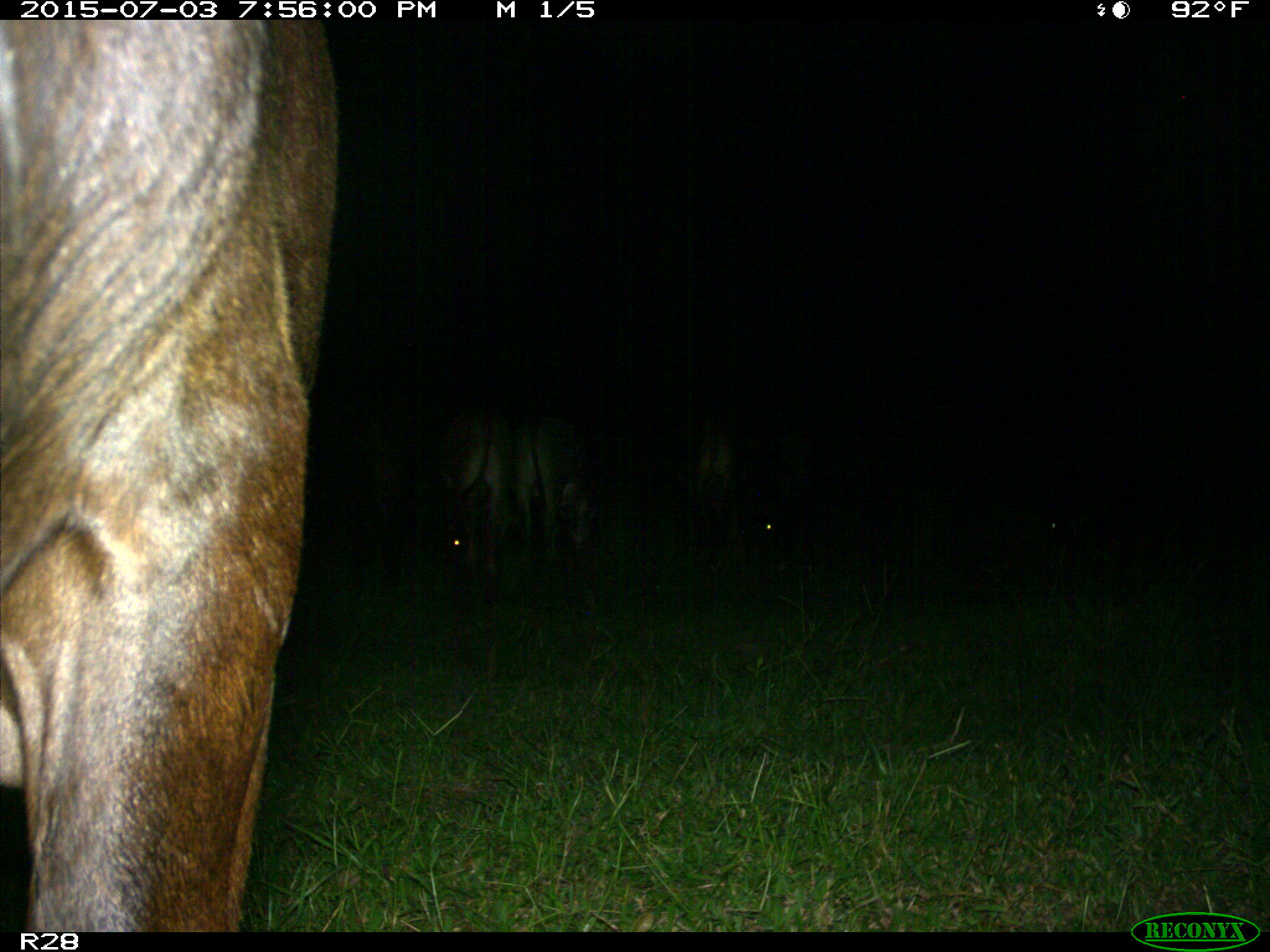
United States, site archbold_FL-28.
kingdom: Animalia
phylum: Chordata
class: Mammalia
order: Artiodactyla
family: Bovidae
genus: Bos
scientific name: Bos taurus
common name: domestic cow